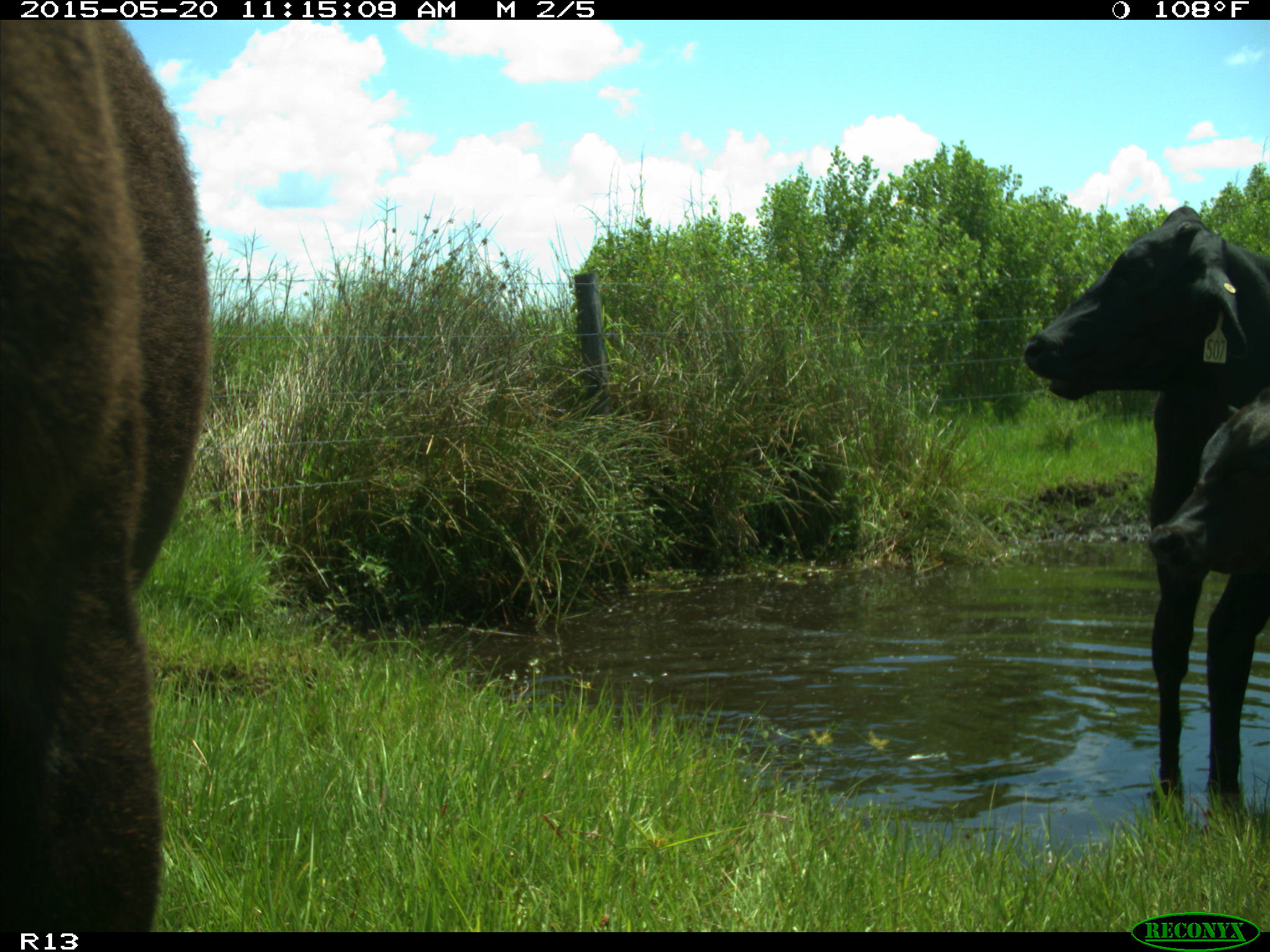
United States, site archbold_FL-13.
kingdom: Animalia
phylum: Chordata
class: Mammalia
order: Artiodactyla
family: Bovidae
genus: Bos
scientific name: Bos taurus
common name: domestic cow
Bos taurus (domestic cow).